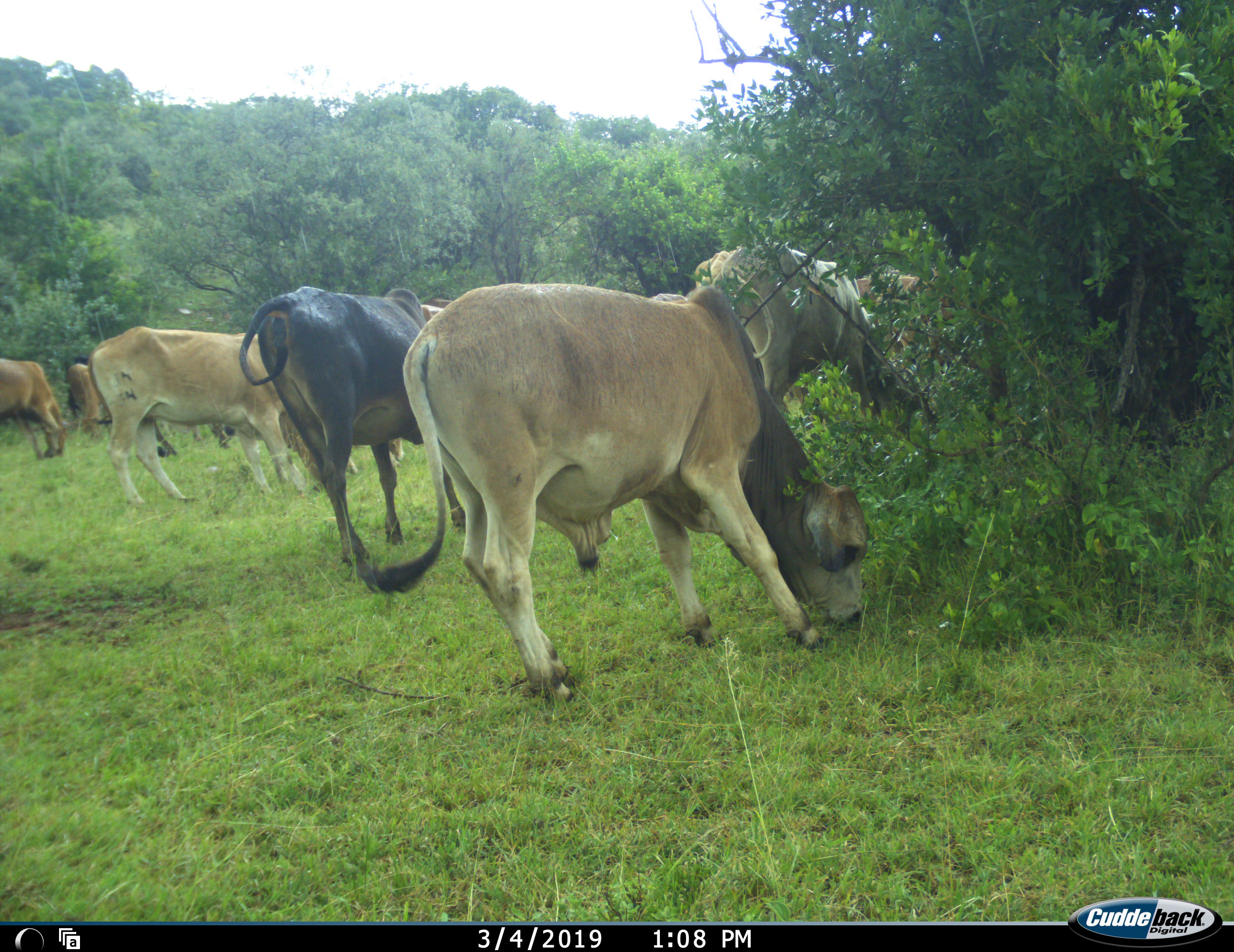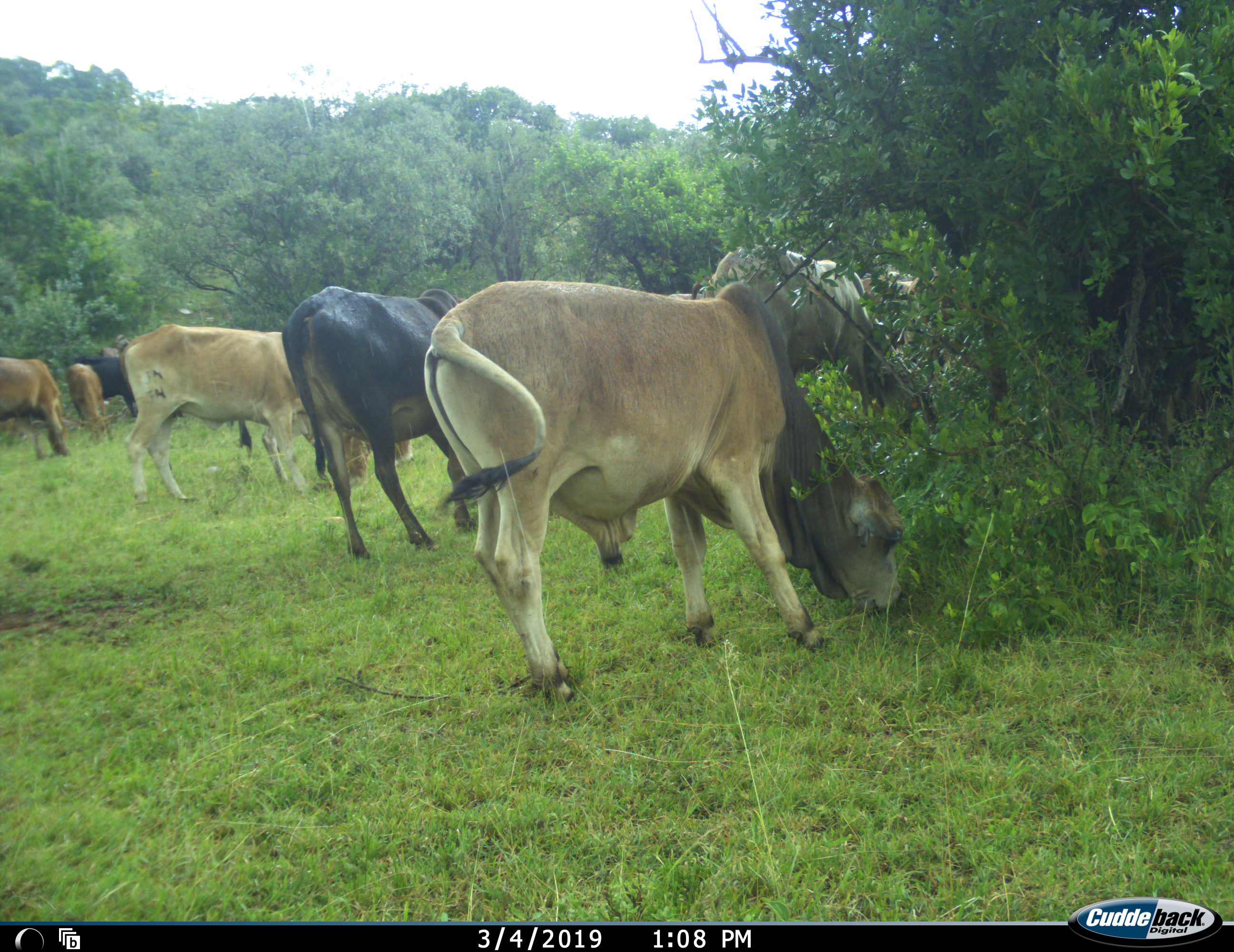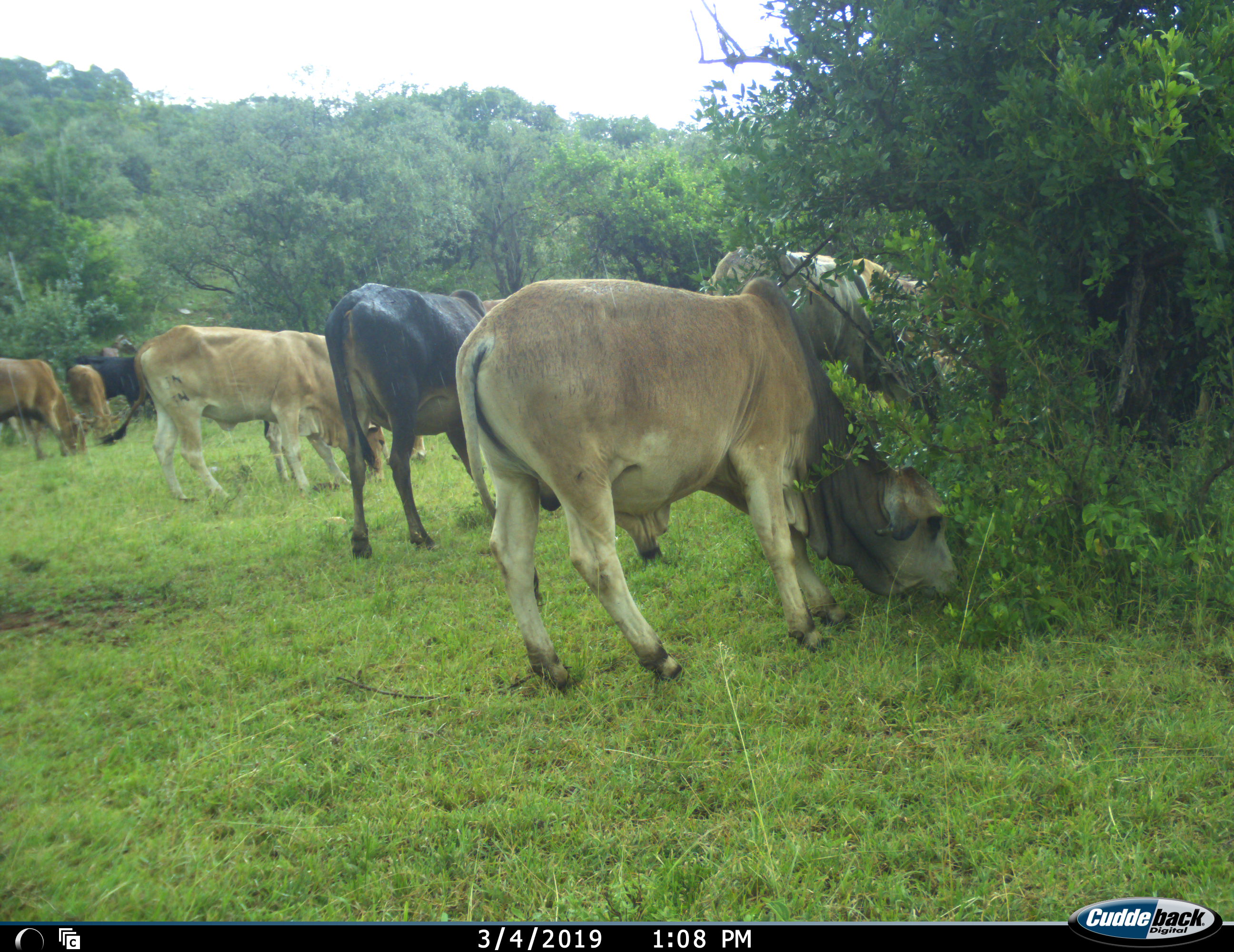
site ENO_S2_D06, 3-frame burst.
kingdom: Animalia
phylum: Chordata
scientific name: Vertebrata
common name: domestic animal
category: domesticanimal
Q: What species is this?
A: Domesticanimal (domestic animal) (Vertebrata).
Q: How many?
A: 9.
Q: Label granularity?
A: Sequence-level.